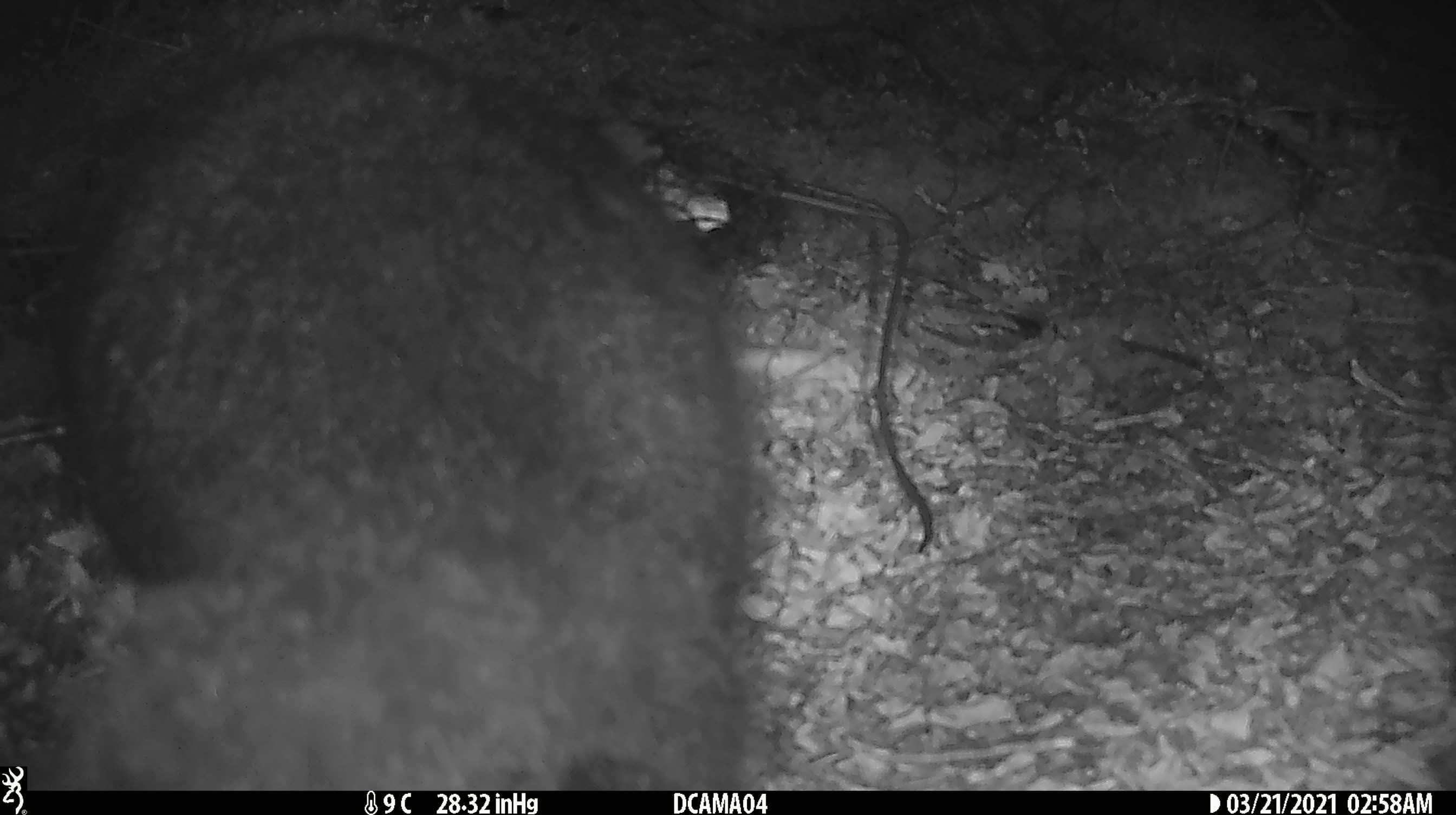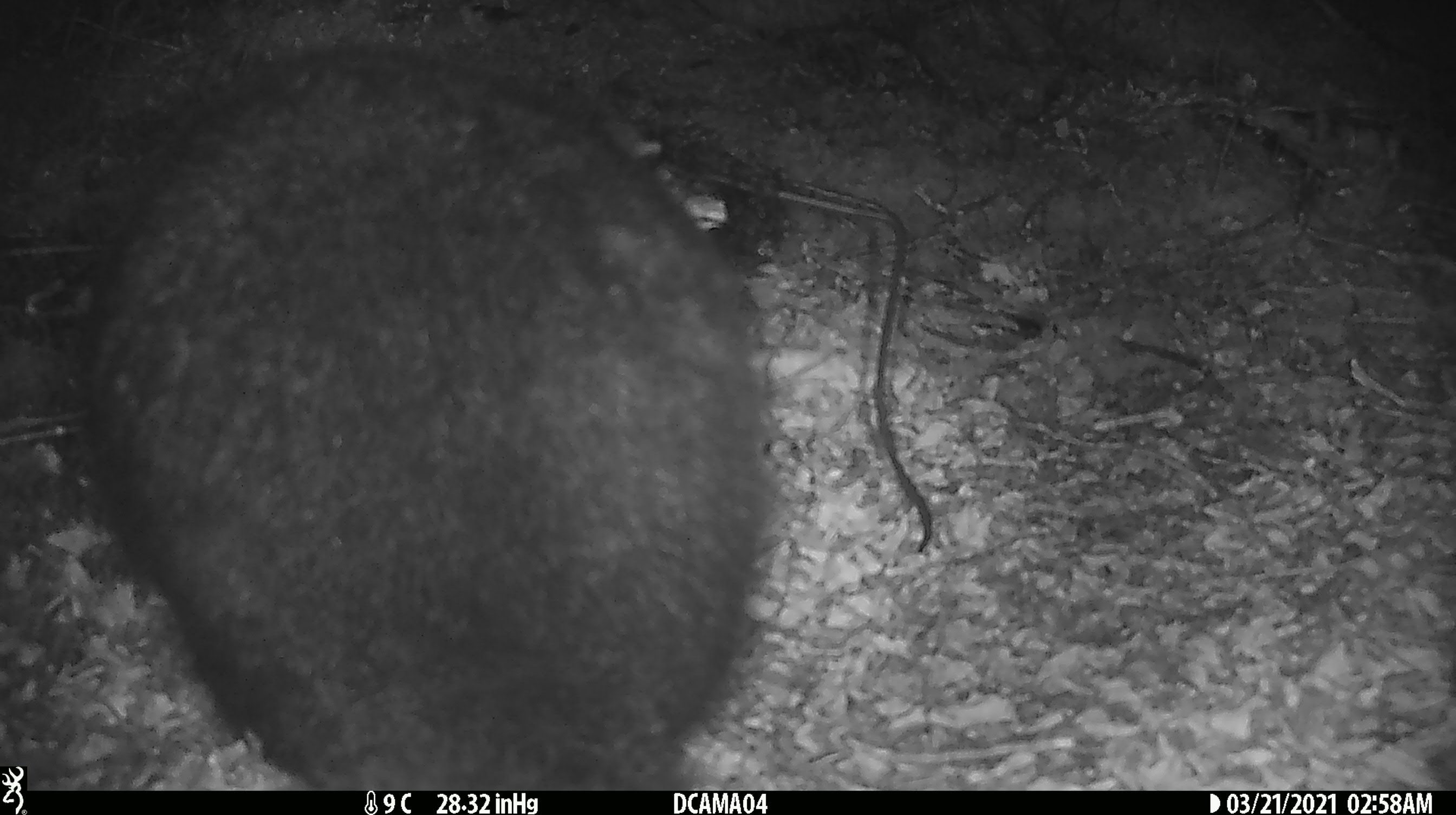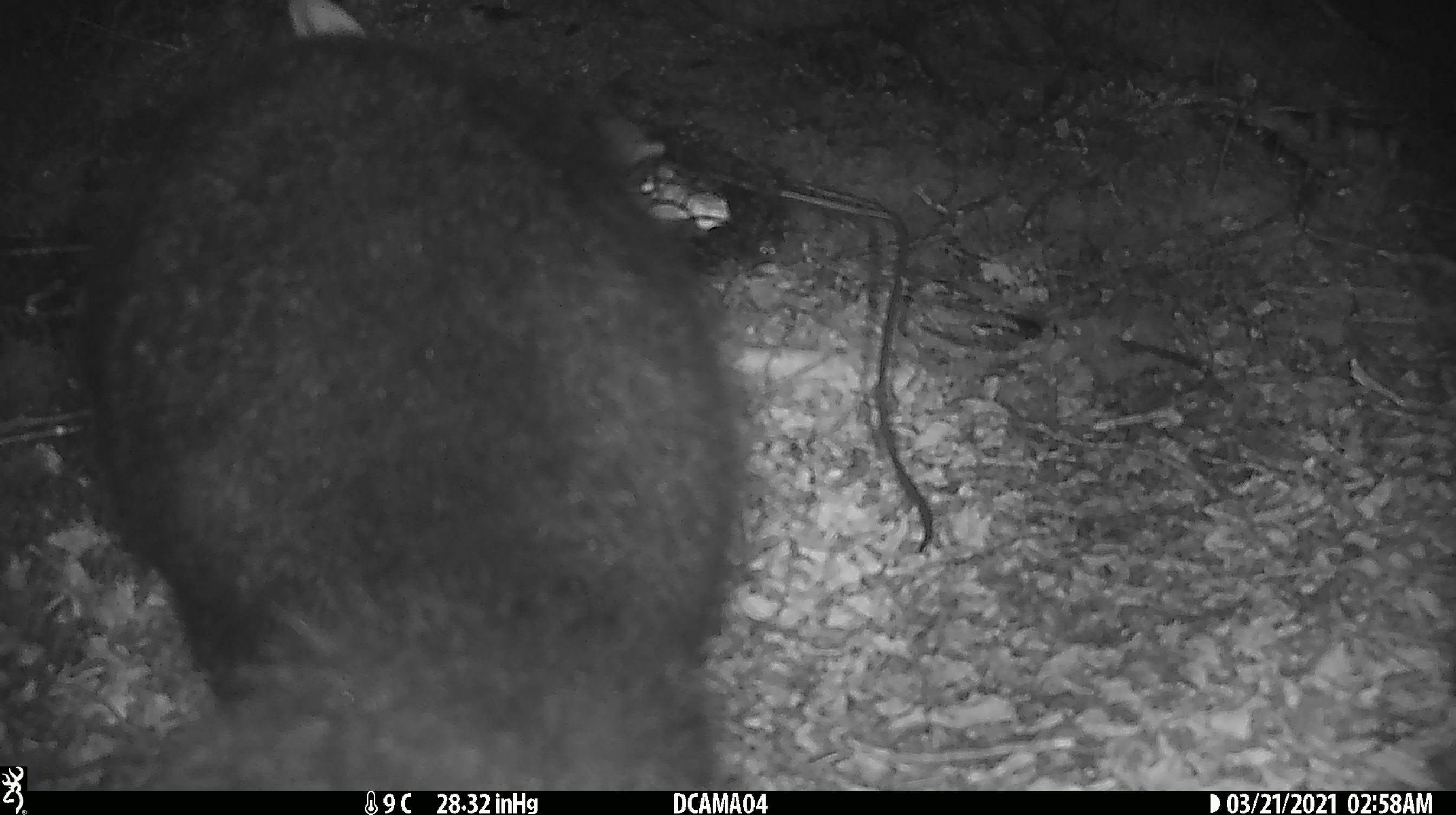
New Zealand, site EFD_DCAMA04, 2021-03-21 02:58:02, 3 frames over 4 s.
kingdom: Animalia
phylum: Chordata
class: Mammalia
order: Diprotodontia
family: Phalangeridae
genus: Trichosurus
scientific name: Trichosurus vulpecula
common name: common brushtail possum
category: possum